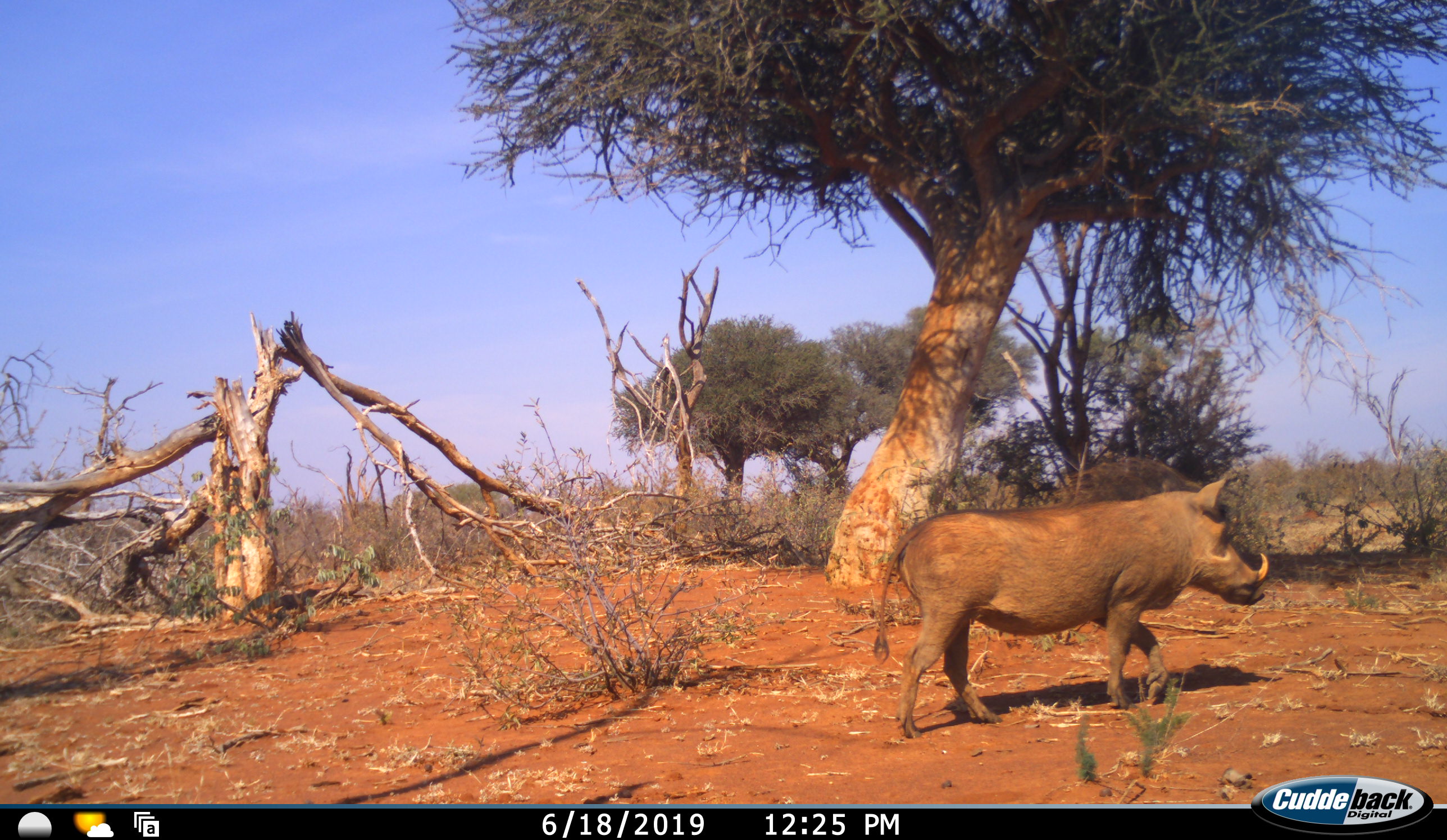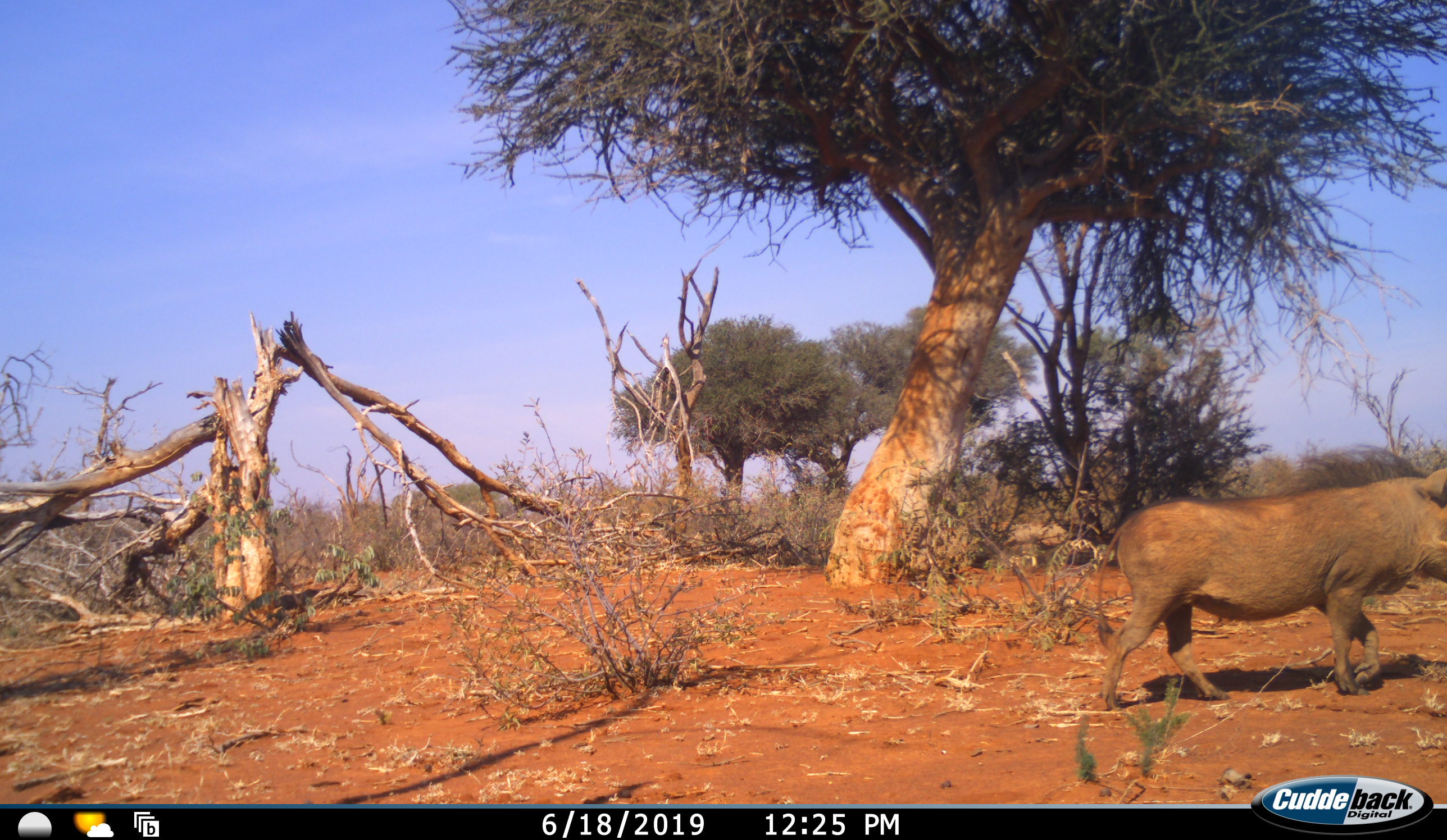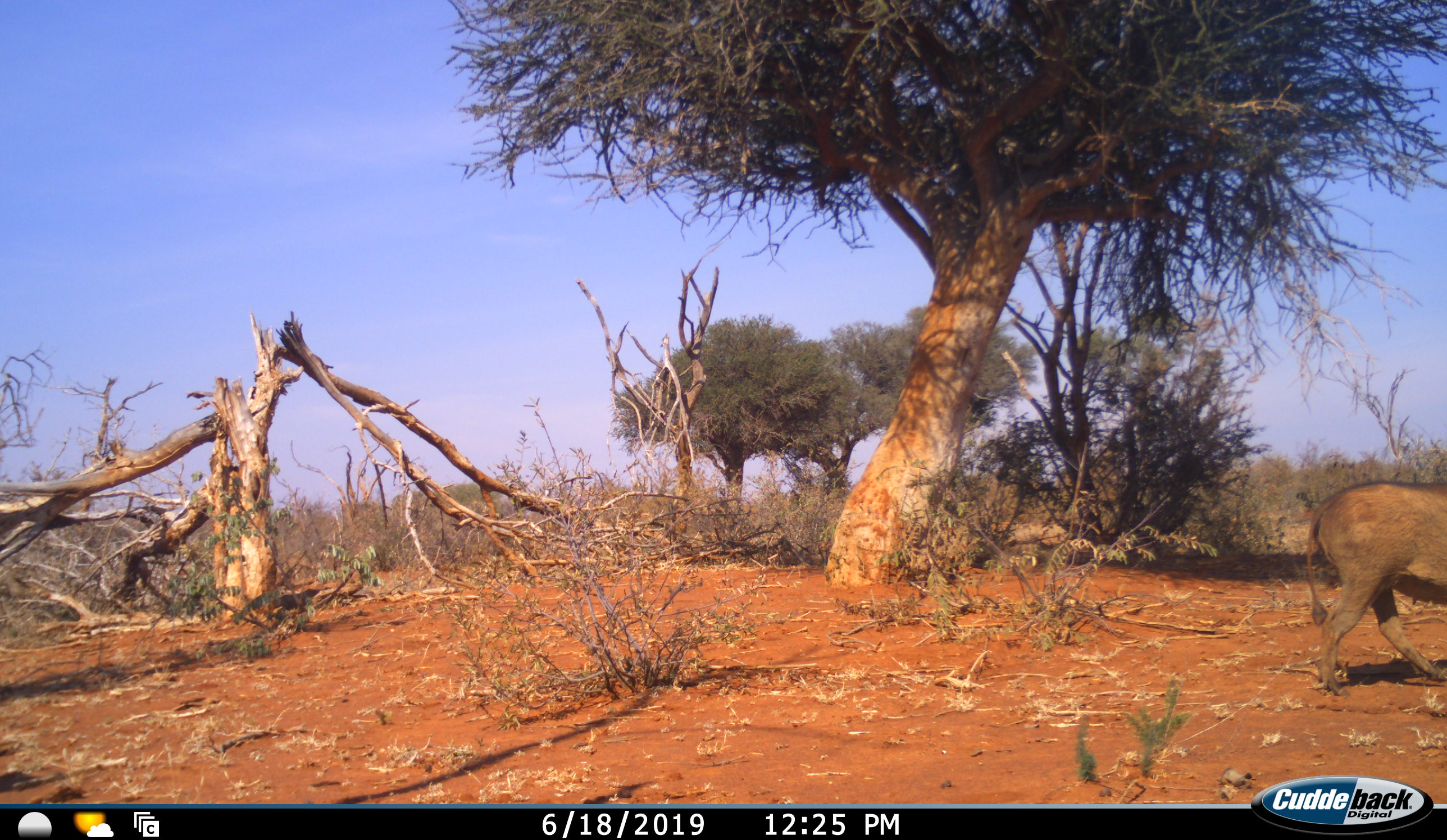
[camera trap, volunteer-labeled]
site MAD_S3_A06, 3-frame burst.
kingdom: Animalia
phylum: Chordata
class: Mammalia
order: Artiodactyla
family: Suidae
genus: Phacochoerus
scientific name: Phacochoerus africanus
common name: warthog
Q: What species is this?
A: Warthog (Phacochoerus africanus).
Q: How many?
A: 1.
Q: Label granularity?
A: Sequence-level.